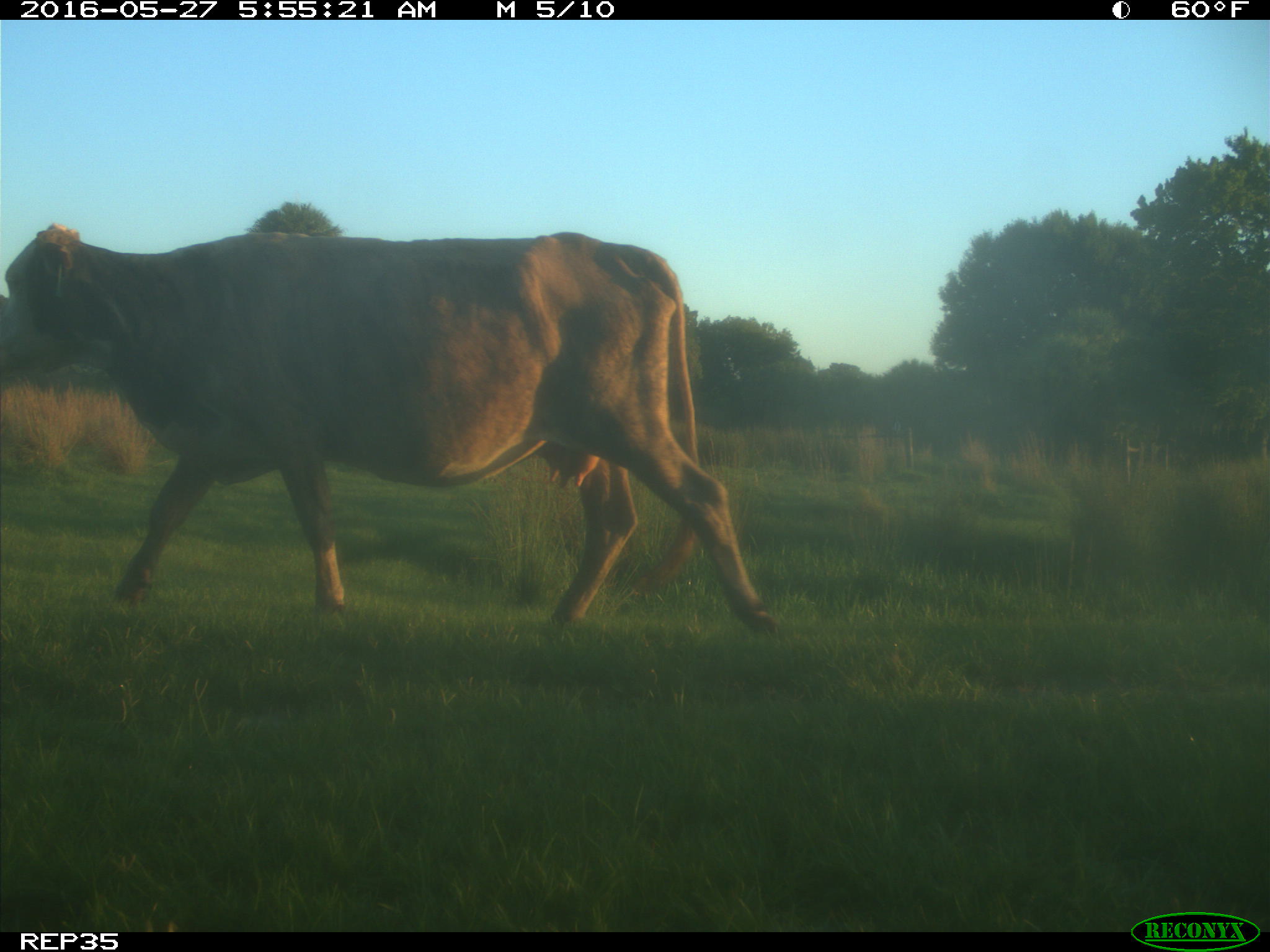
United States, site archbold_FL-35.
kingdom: Animalia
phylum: Chordata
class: Mammalia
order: Artiodactyla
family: Bovidae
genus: Bos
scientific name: Bos taurus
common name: domestic cow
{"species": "Bos taurus (domestic cow)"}